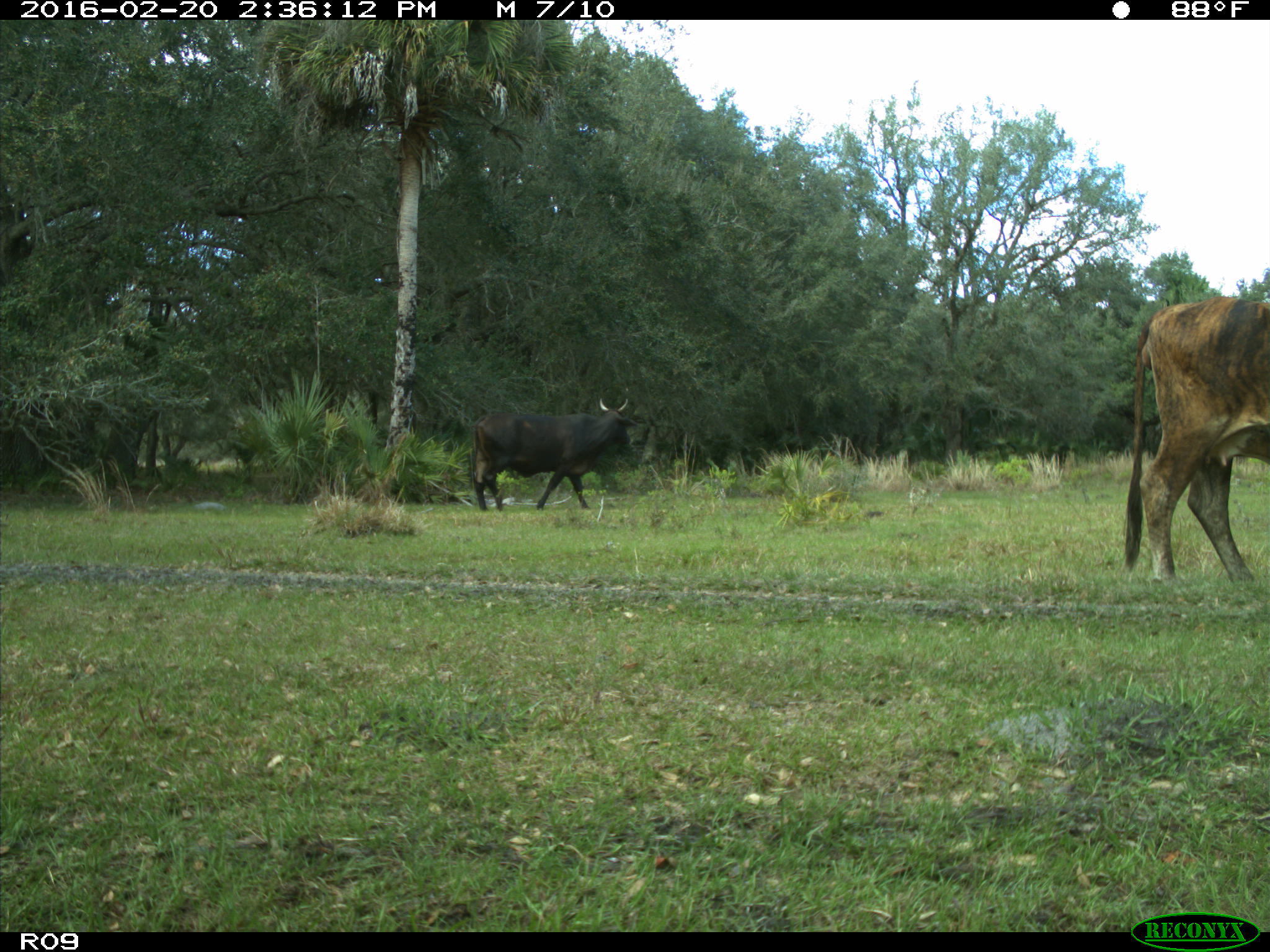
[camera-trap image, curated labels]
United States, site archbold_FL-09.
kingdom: Animalia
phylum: Chordata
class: Mammalia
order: Artiodactyla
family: Bovidae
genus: Bos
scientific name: Bos taurus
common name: domestic cow